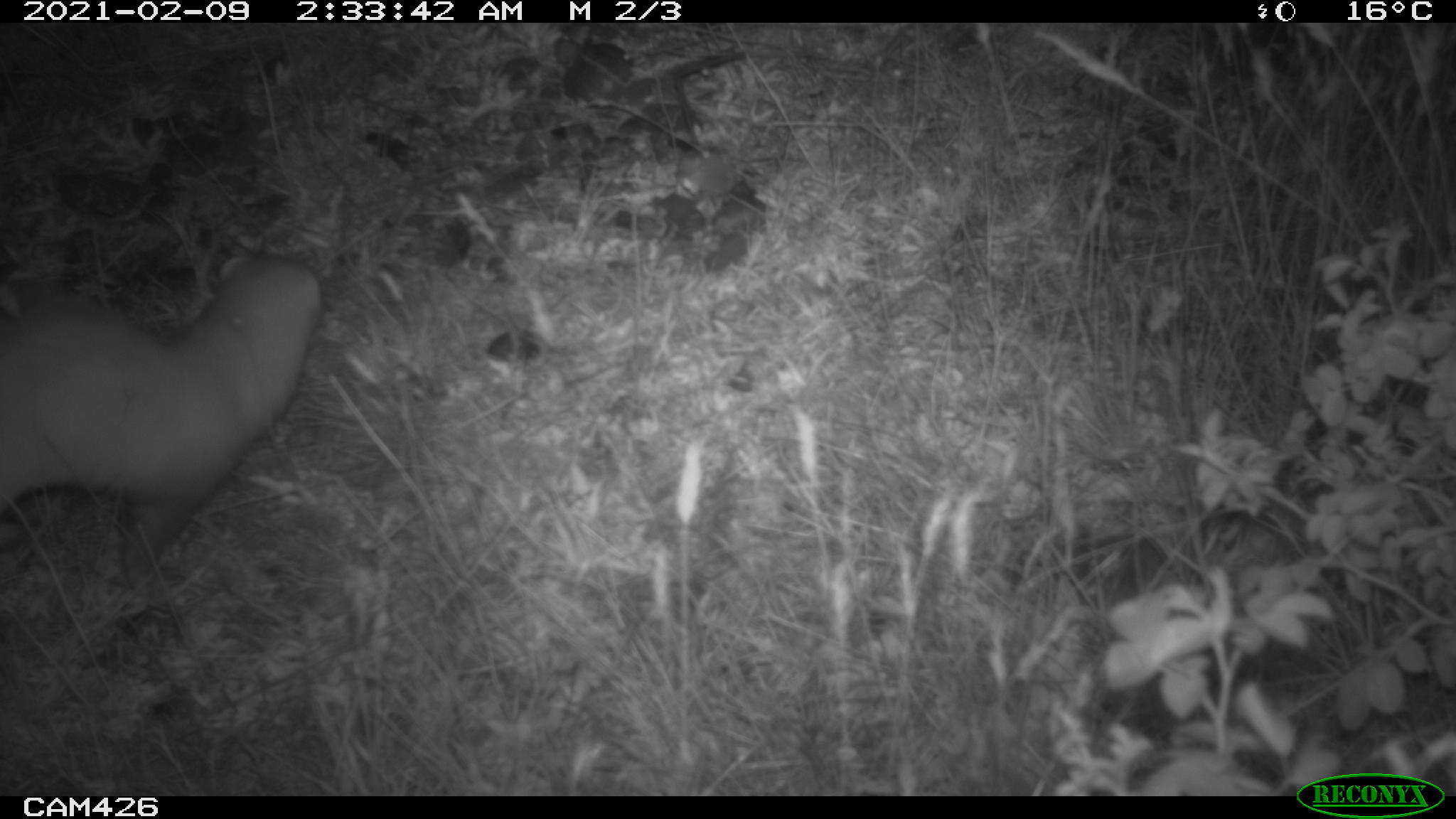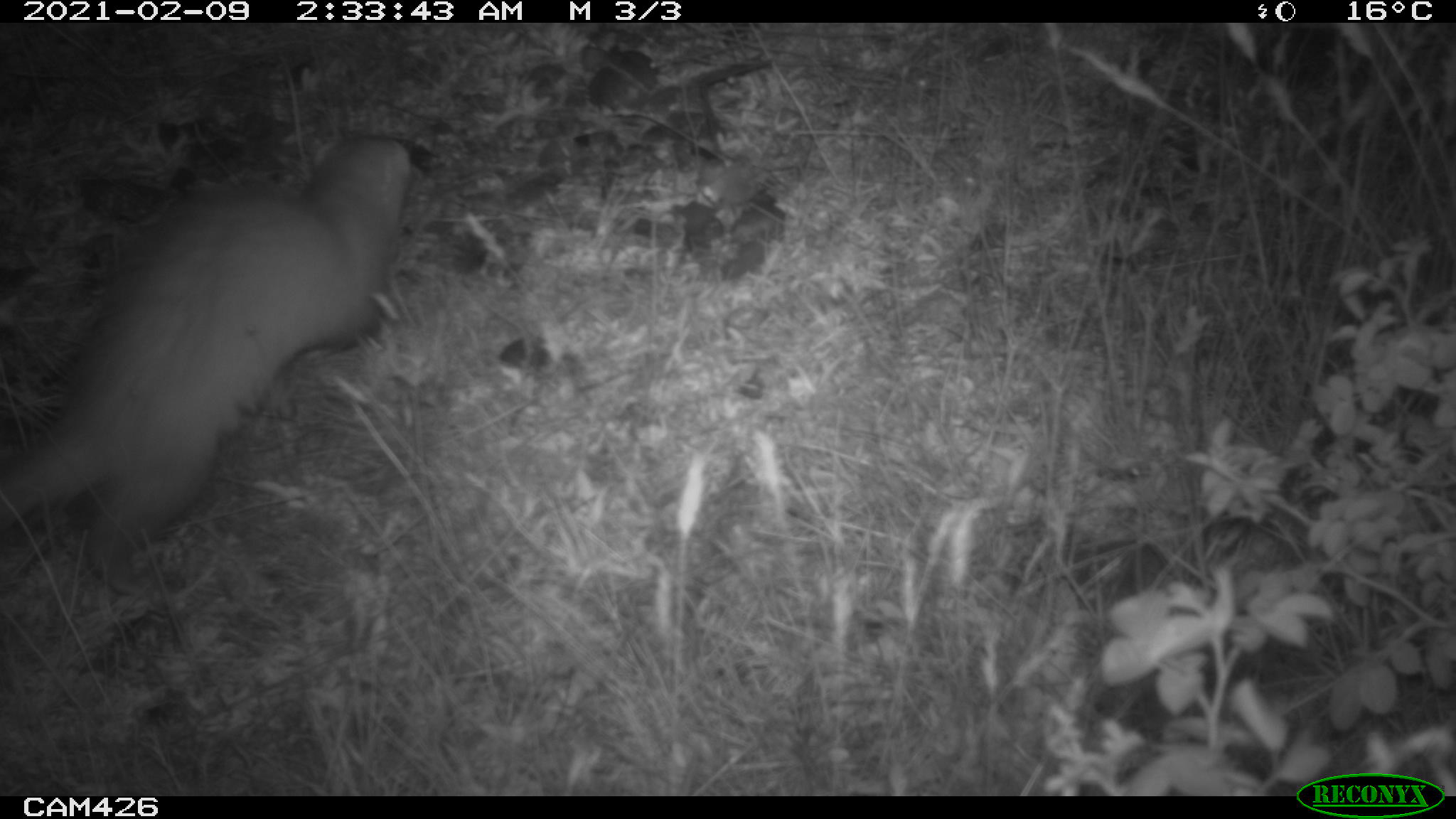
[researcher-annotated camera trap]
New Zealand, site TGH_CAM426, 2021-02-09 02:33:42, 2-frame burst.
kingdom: Animalia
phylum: Chordata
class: Mammalia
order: Carnivora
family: Mustelidae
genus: Mustela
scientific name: Mustela furo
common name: ferret